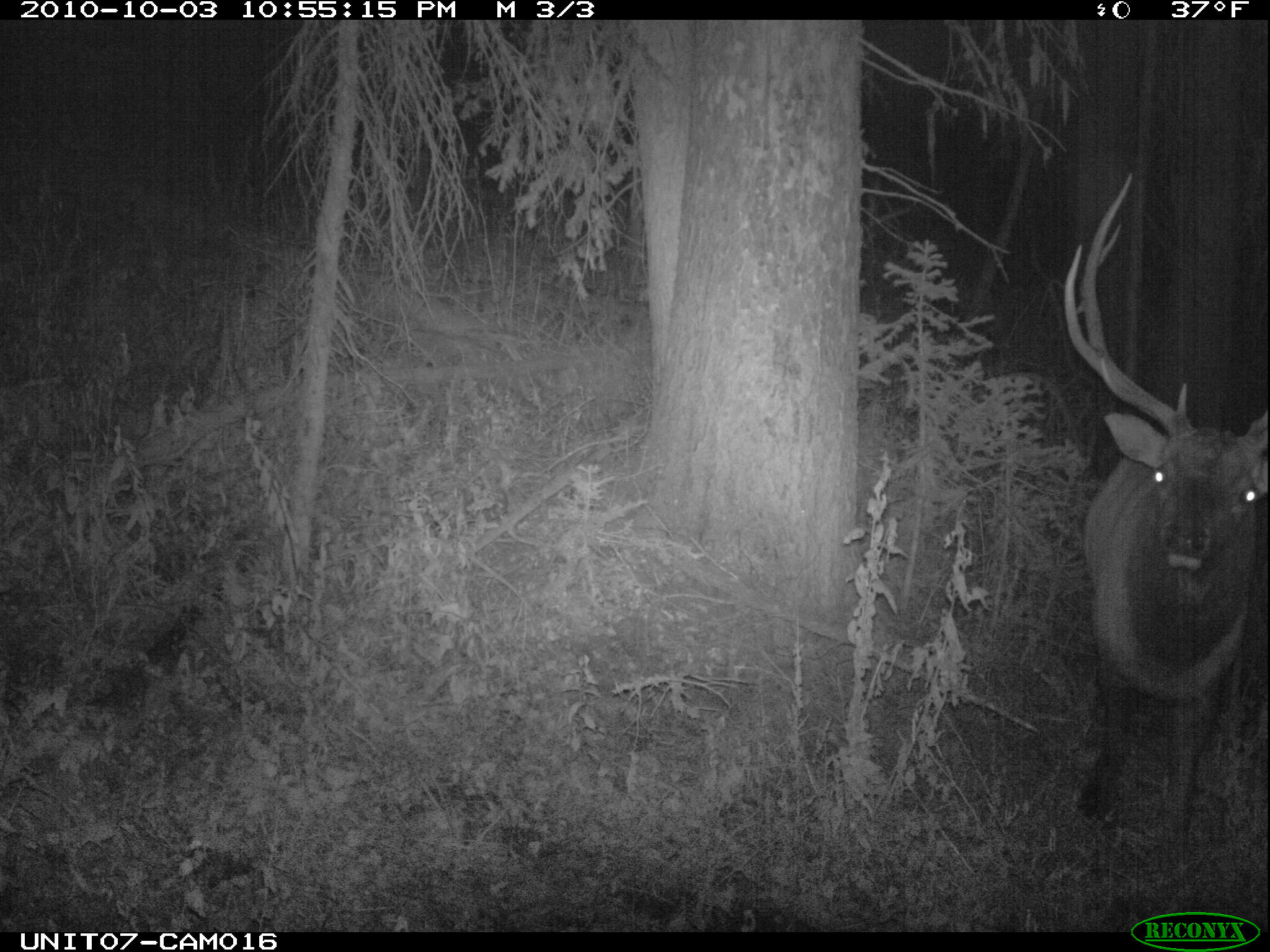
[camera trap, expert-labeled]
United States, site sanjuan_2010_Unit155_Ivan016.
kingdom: Animalia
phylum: Chordata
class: Mammalia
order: Artiodactyla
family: Cervidae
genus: Cervus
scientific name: Cervus elaphus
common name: red deer